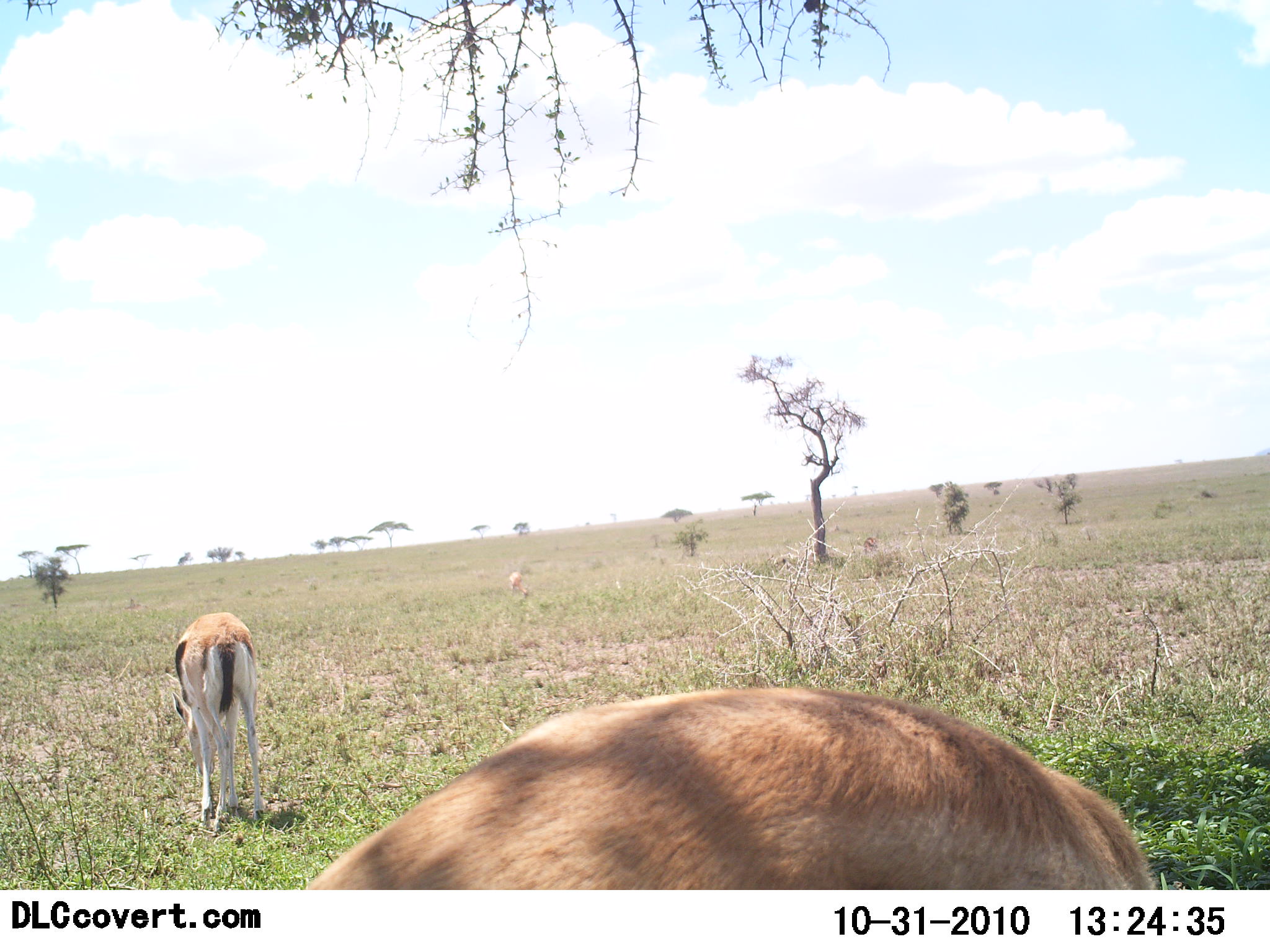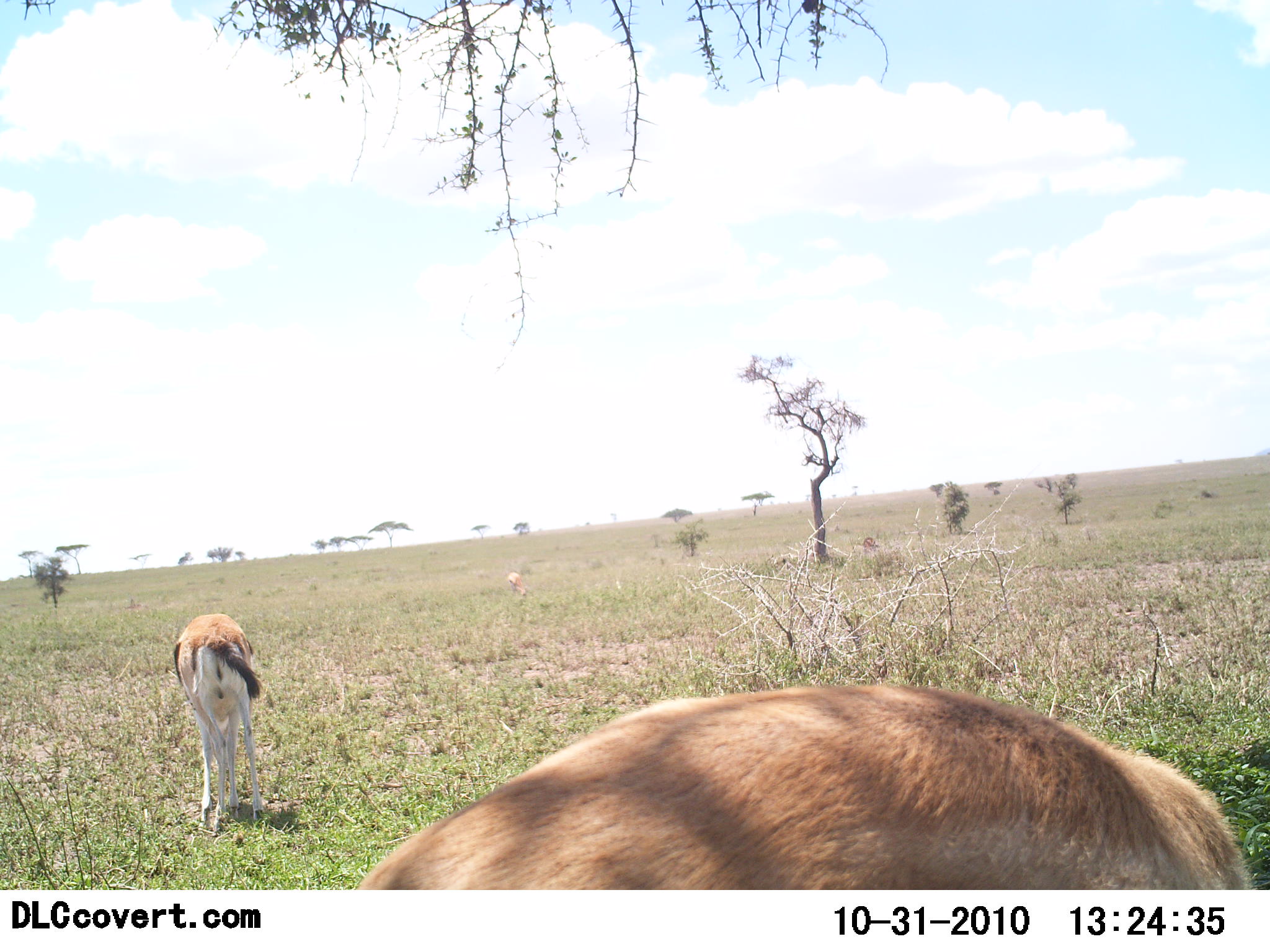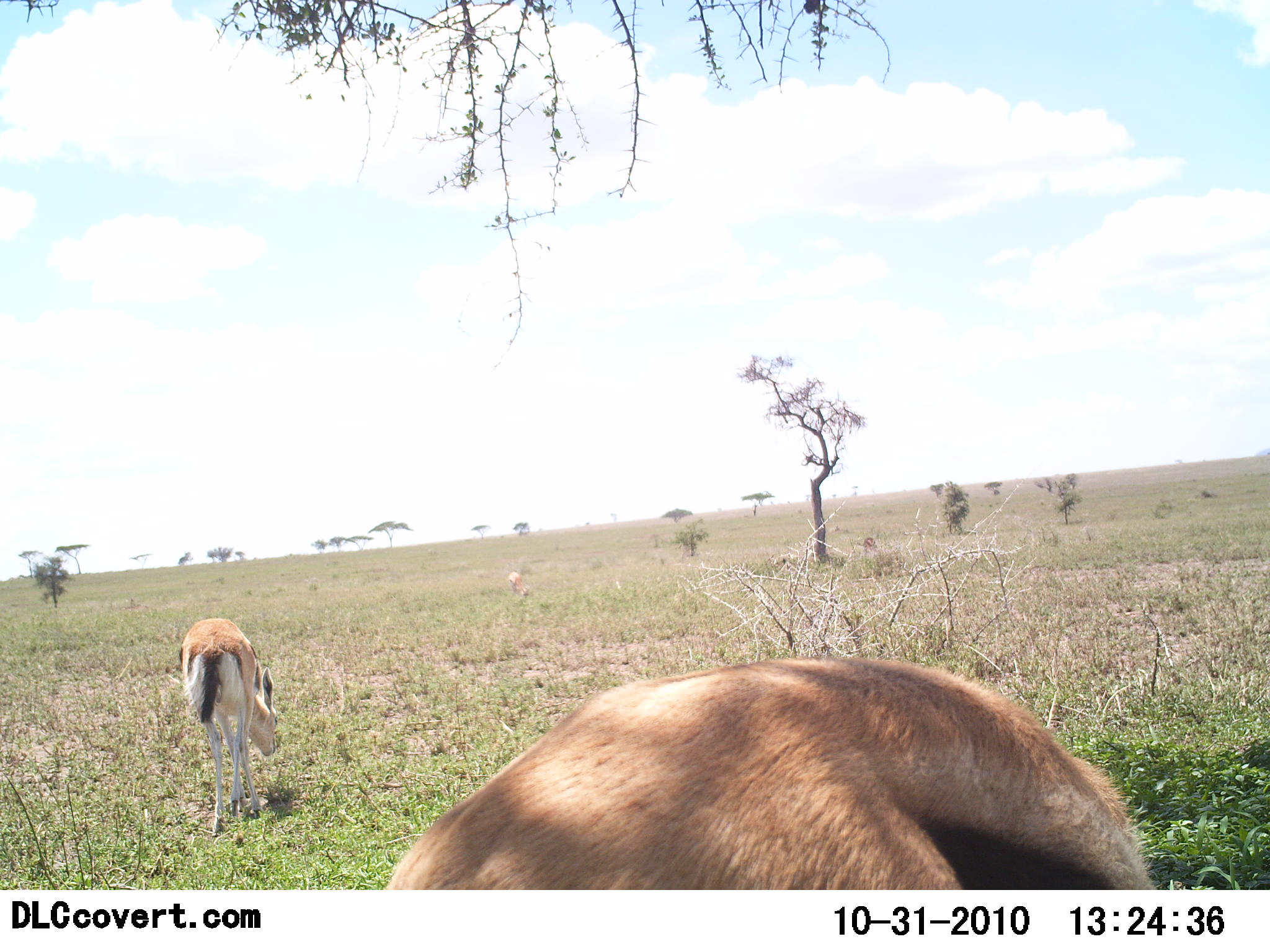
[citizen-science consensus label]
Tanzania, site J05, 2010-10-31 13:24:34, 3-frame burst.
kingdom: Animalia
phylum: Chordata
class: Mammalia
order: Artiodactyla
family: Bovidae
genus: Eudorcas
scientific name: Eudorcas thomsonii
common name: thomson's gazelle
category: gazellethomsons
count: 2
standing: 41%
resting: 0%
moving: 9%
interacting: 0%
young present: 0%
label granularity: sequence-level